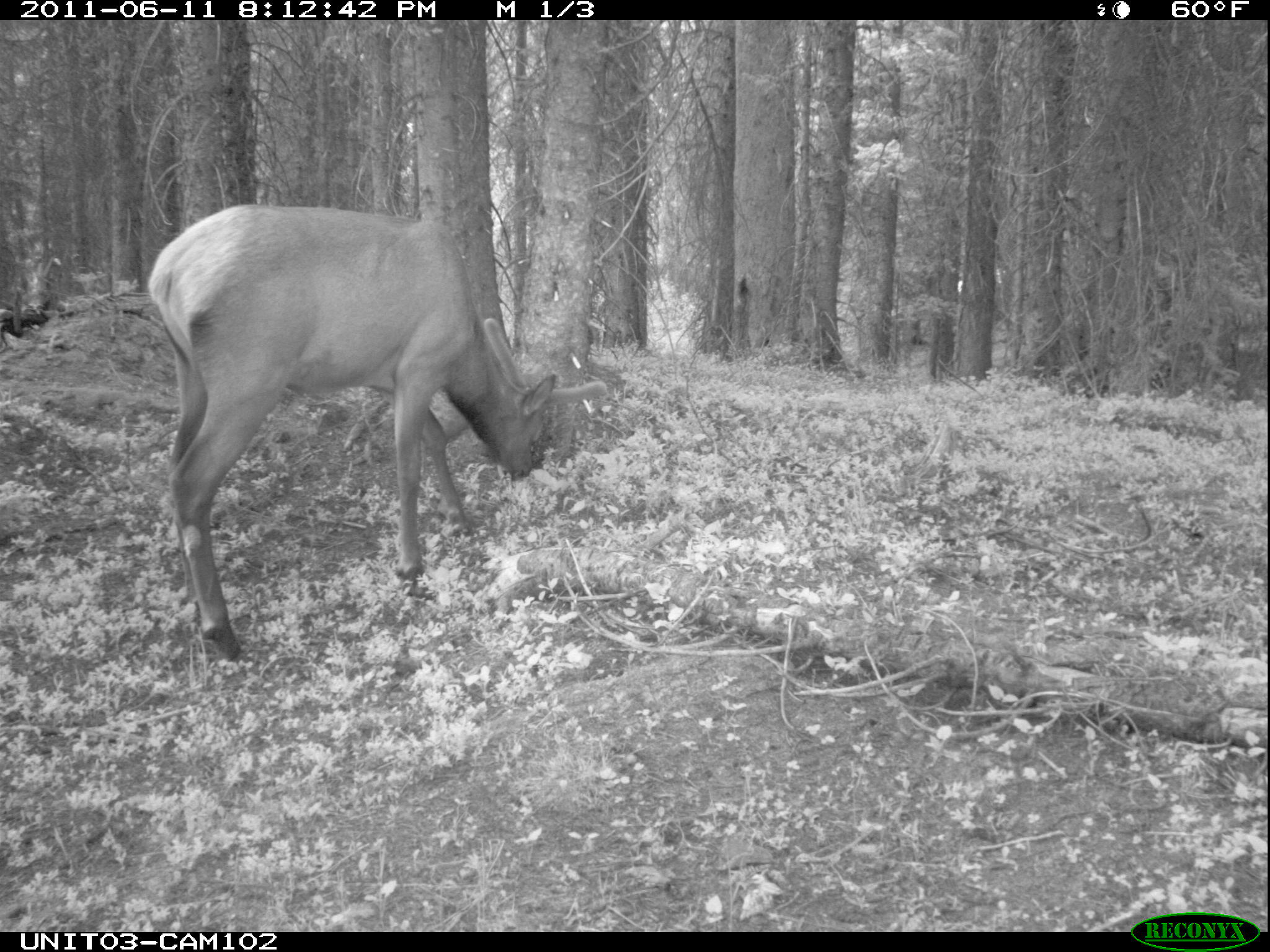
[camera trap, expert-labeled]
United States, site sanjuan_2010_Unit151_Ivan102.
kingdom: Animalia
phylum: Chordata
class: Mammalia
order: Artiodactyla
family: Cervidae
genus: Cervus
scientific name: Cervus elaphus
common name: red deer